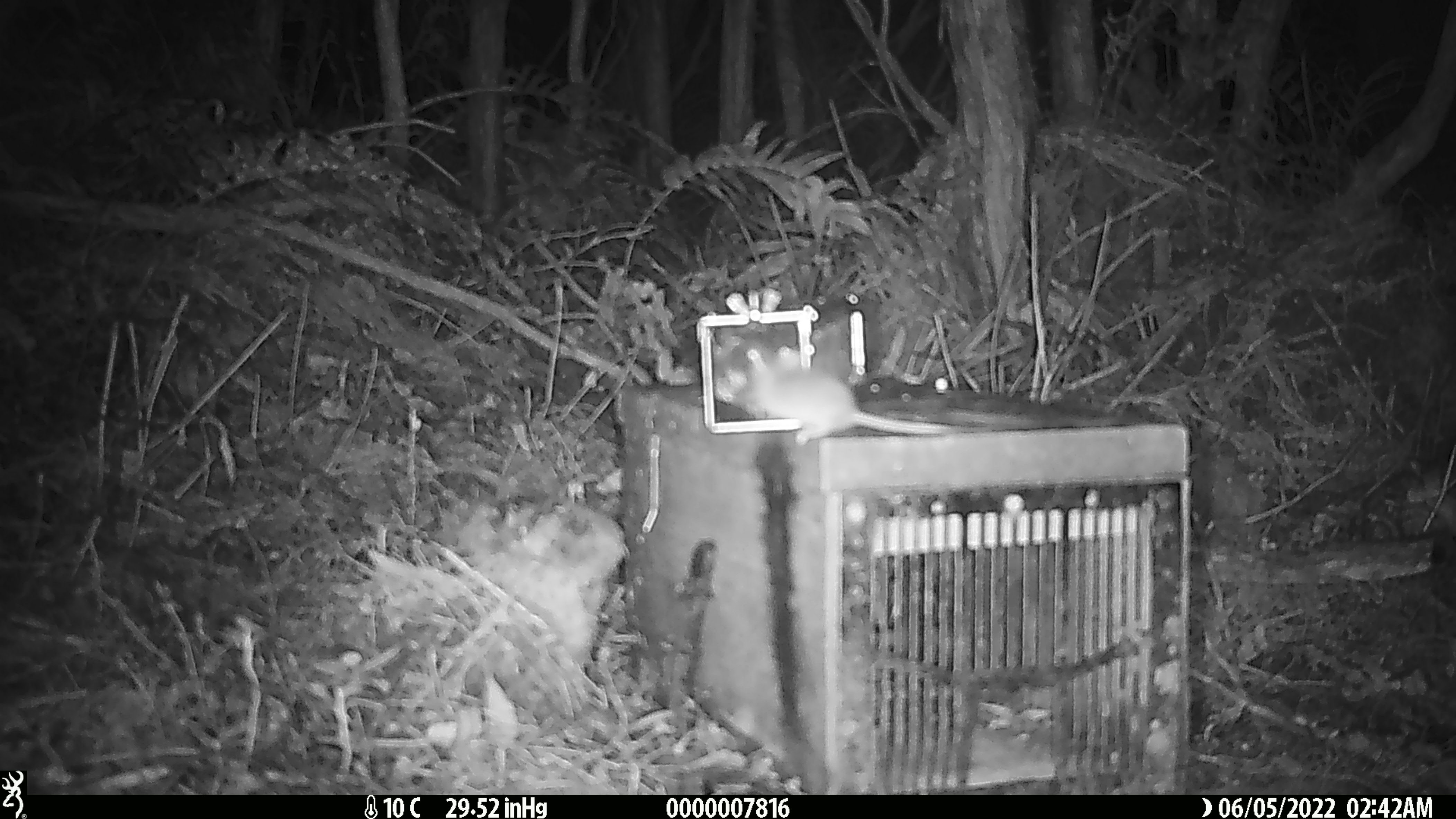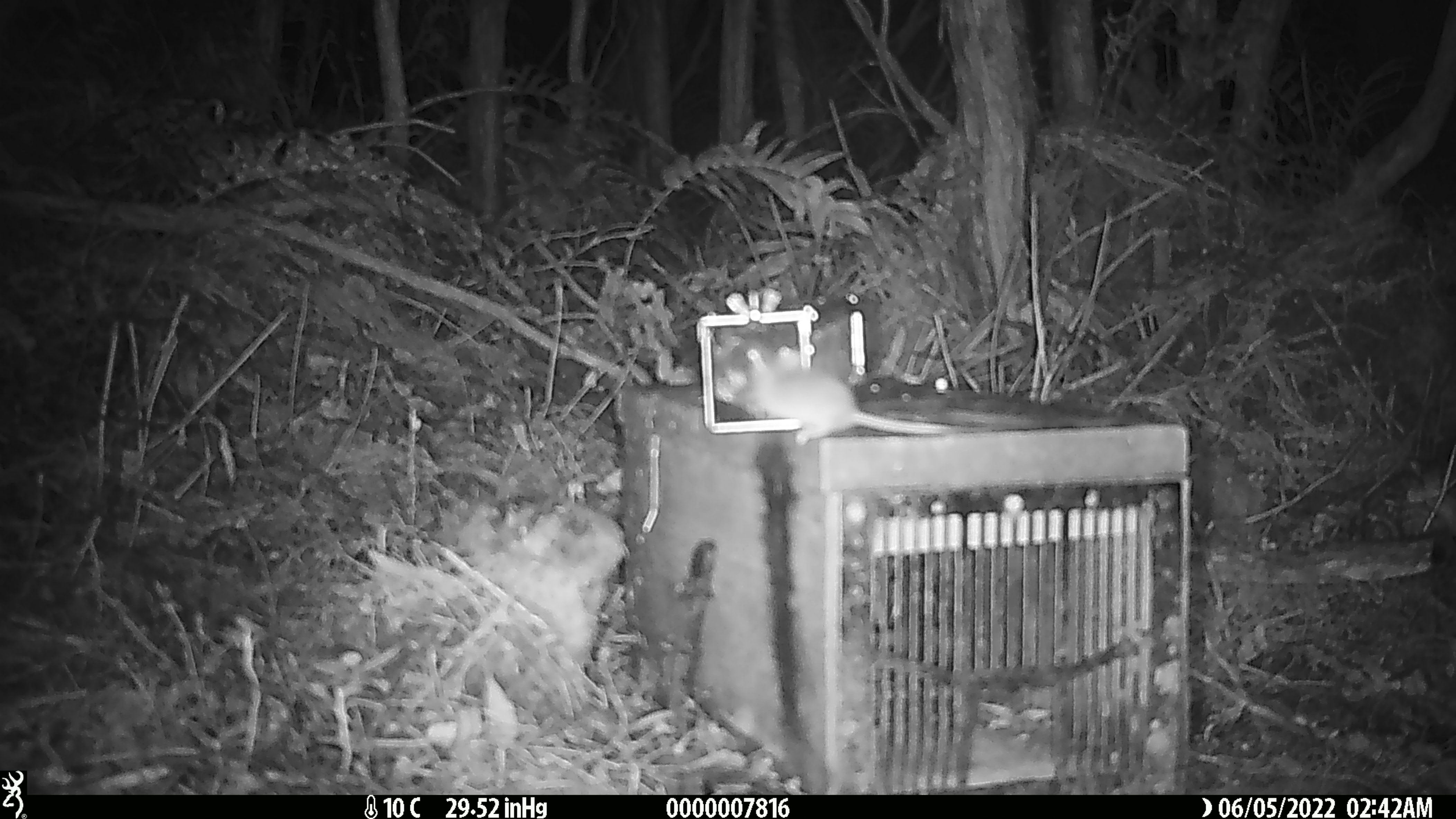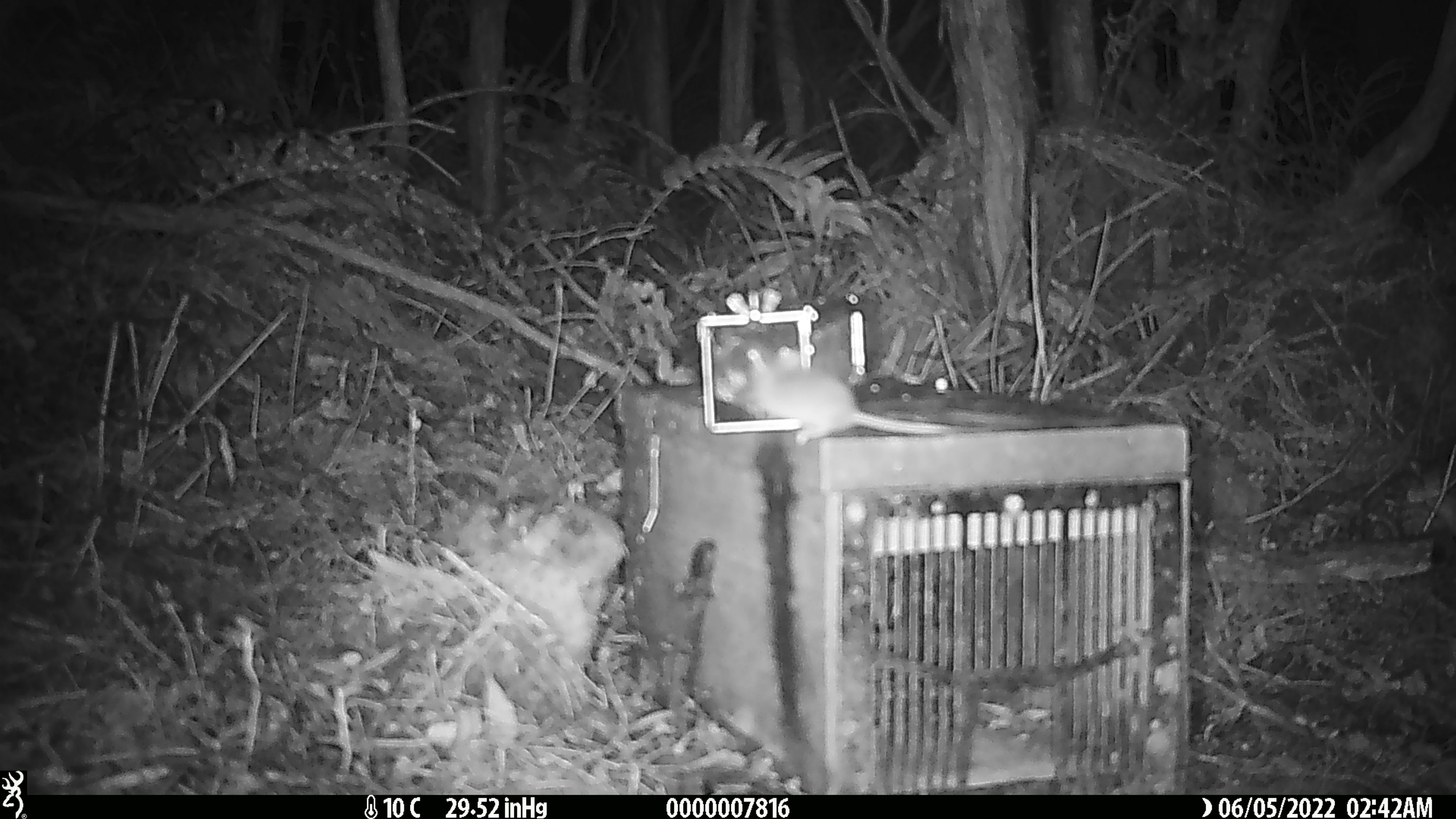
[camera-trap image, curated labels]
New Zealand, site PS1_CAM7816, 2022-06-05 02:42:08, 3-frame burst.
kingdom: Animalia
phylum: Chordata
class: Mammalia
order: Rodentia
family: Muridae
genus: Mus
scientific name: Mus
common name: mouse